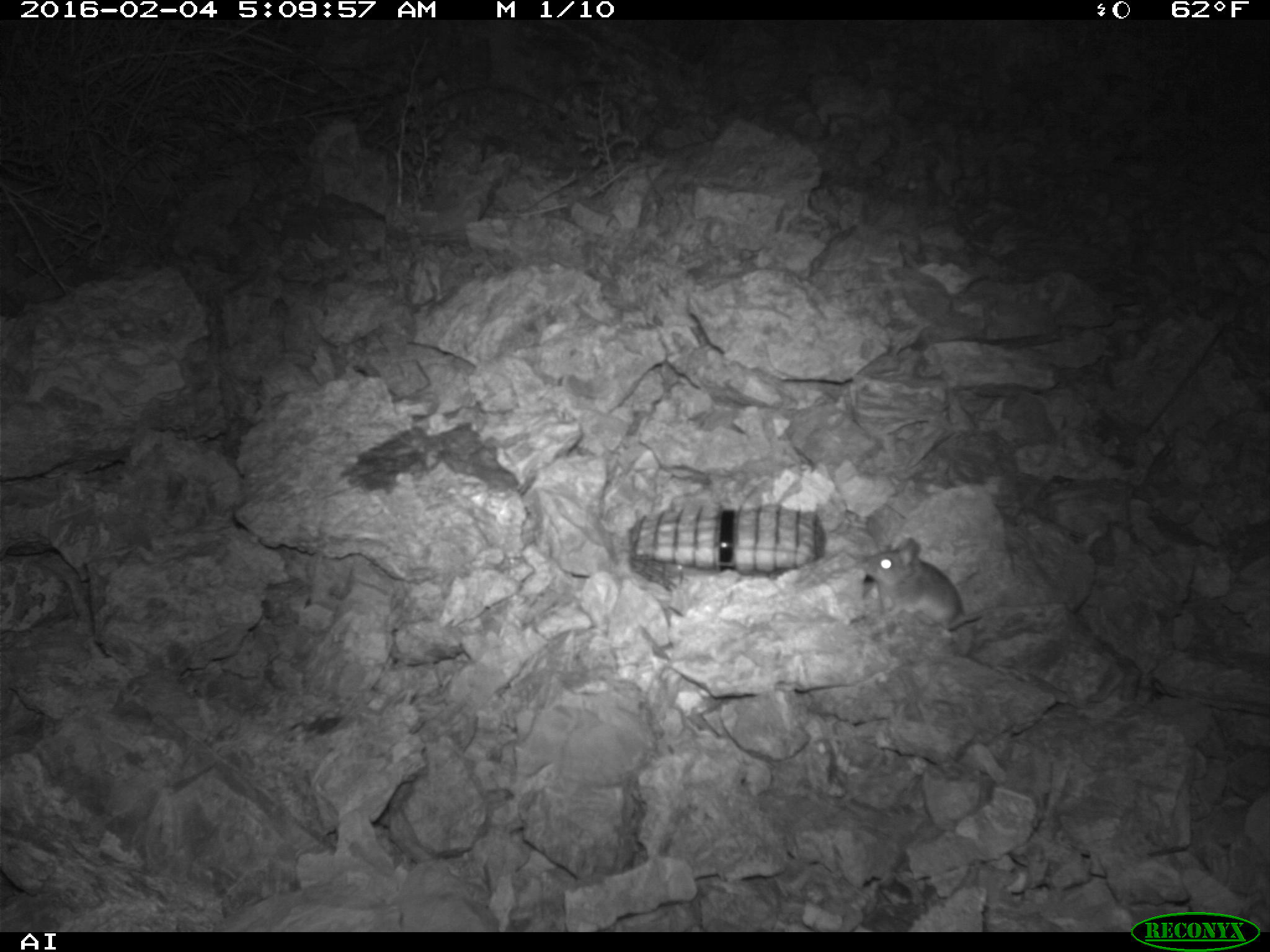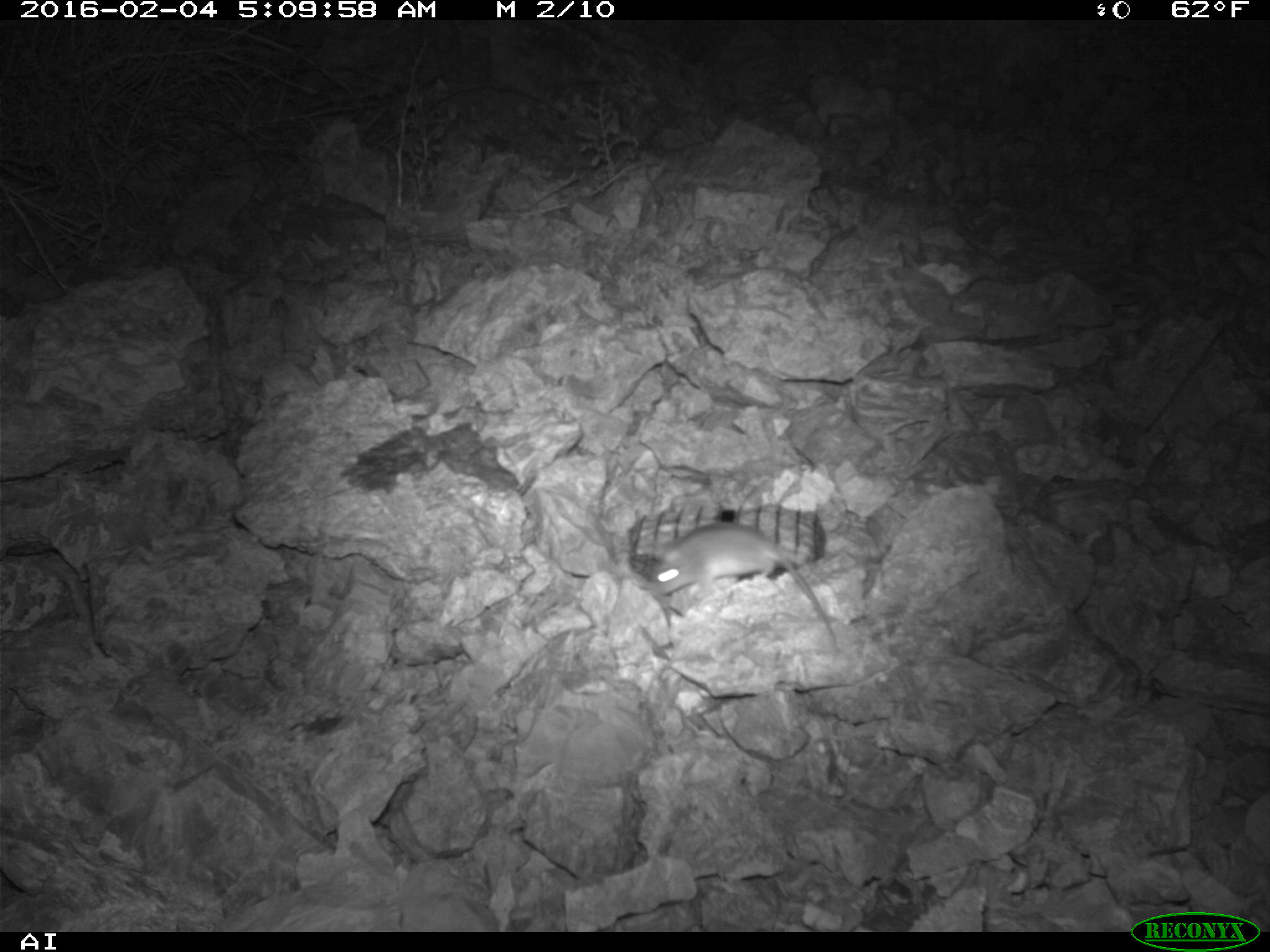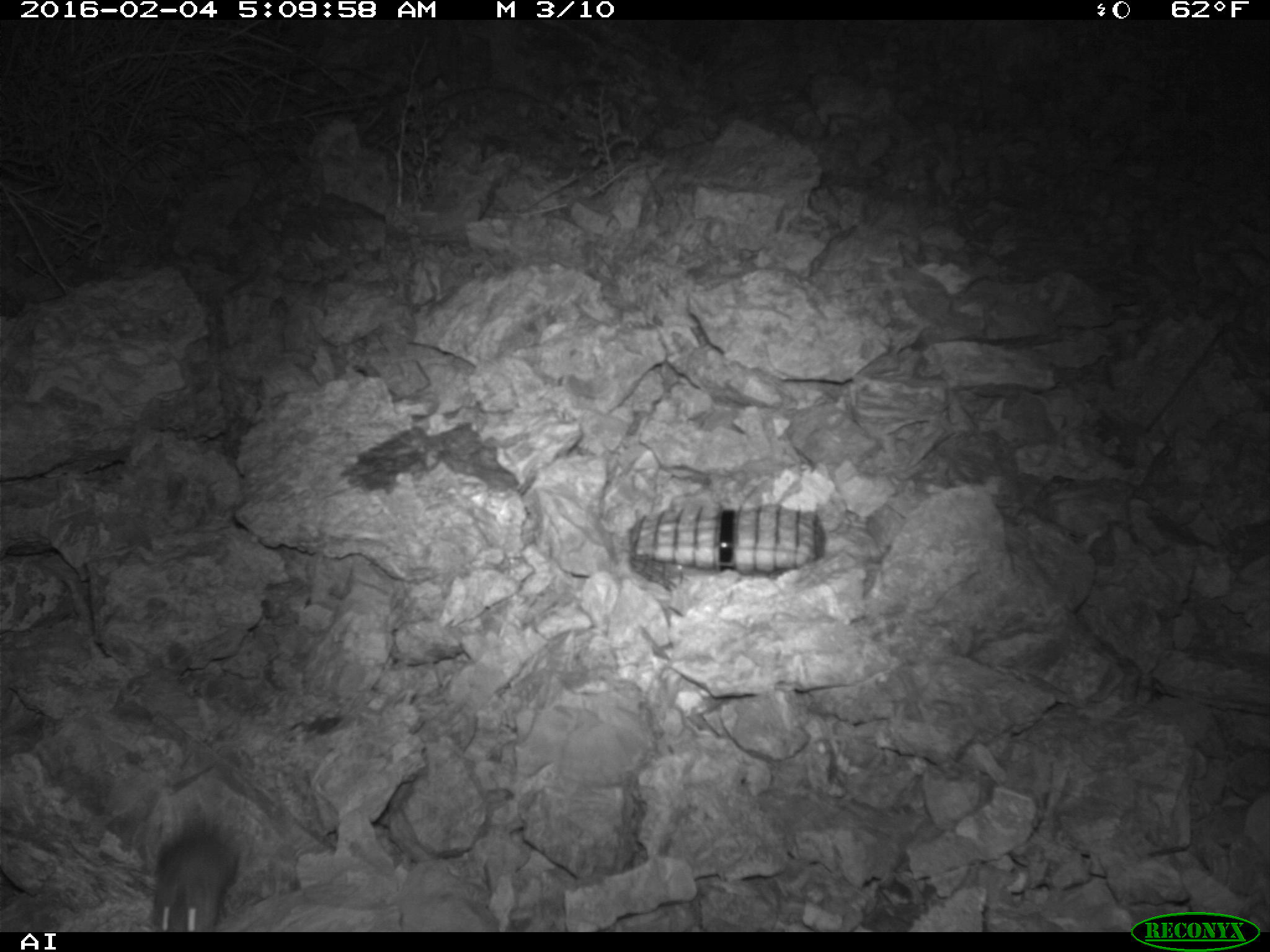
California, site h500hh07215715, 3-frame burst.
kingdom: Animalia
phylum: Chordata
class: Mammalia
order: Rodentia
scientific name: Rodentia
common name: rodent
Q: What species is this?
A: Rodent (Rodentia).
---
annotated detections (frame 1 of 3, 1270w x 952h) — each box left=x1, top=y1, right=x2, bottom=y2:
rodent: left=863, top=537, right=982, bottom=632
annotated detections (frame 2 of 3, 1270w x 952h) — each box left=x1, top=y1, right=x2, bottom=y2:
rodent: left=649, top=521, right=840, bottom=650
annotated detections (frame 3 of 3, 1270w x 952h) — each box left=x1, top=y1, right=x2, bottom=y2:
rodent: left=149, top=806, right=242, bottom=932